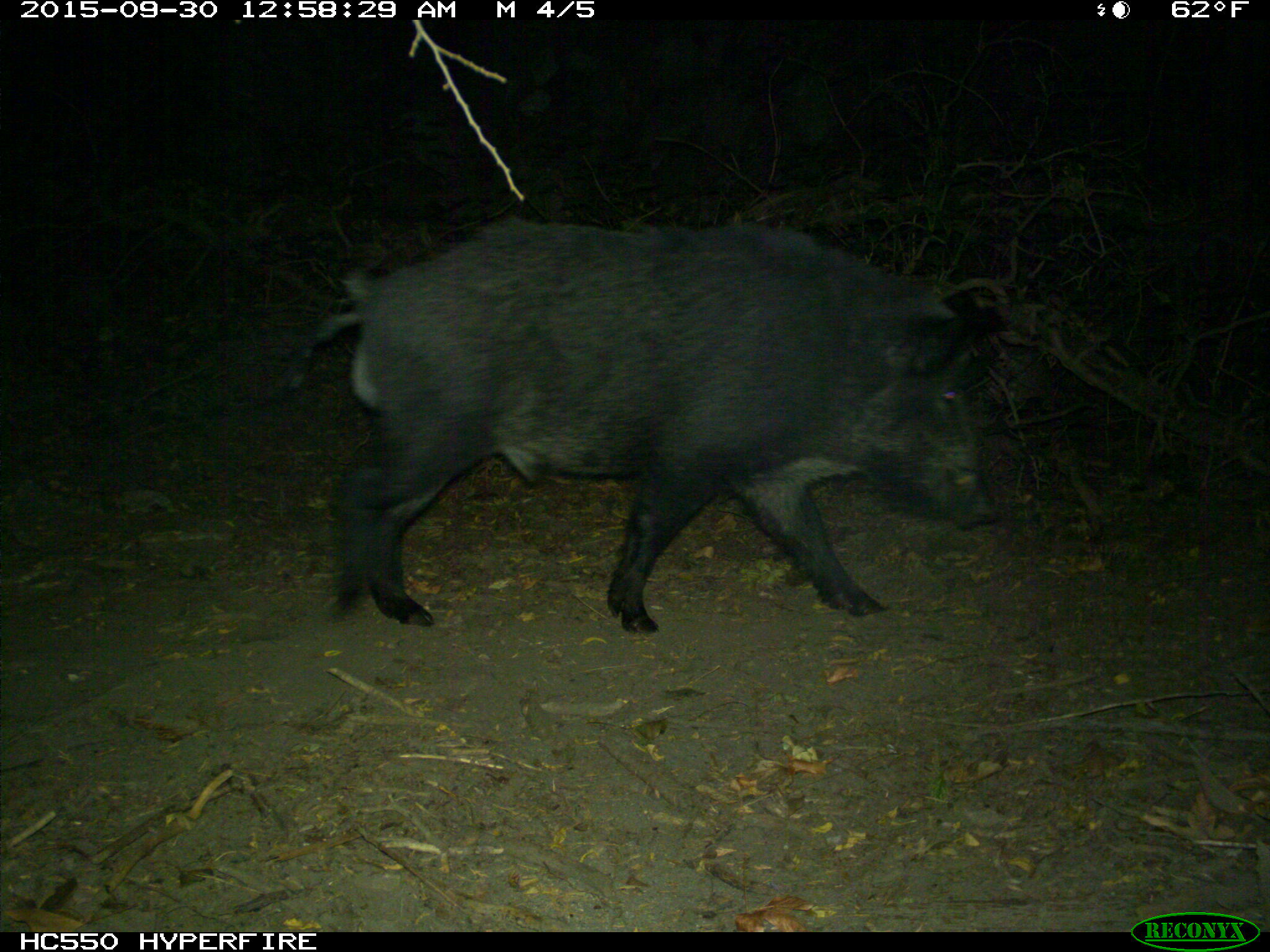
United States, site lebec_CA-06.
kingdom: Animalia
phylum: Chordata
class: Mammalia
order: Artiodactyla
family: Suidae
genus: Sus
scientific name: Sus scrofa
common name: wild boar